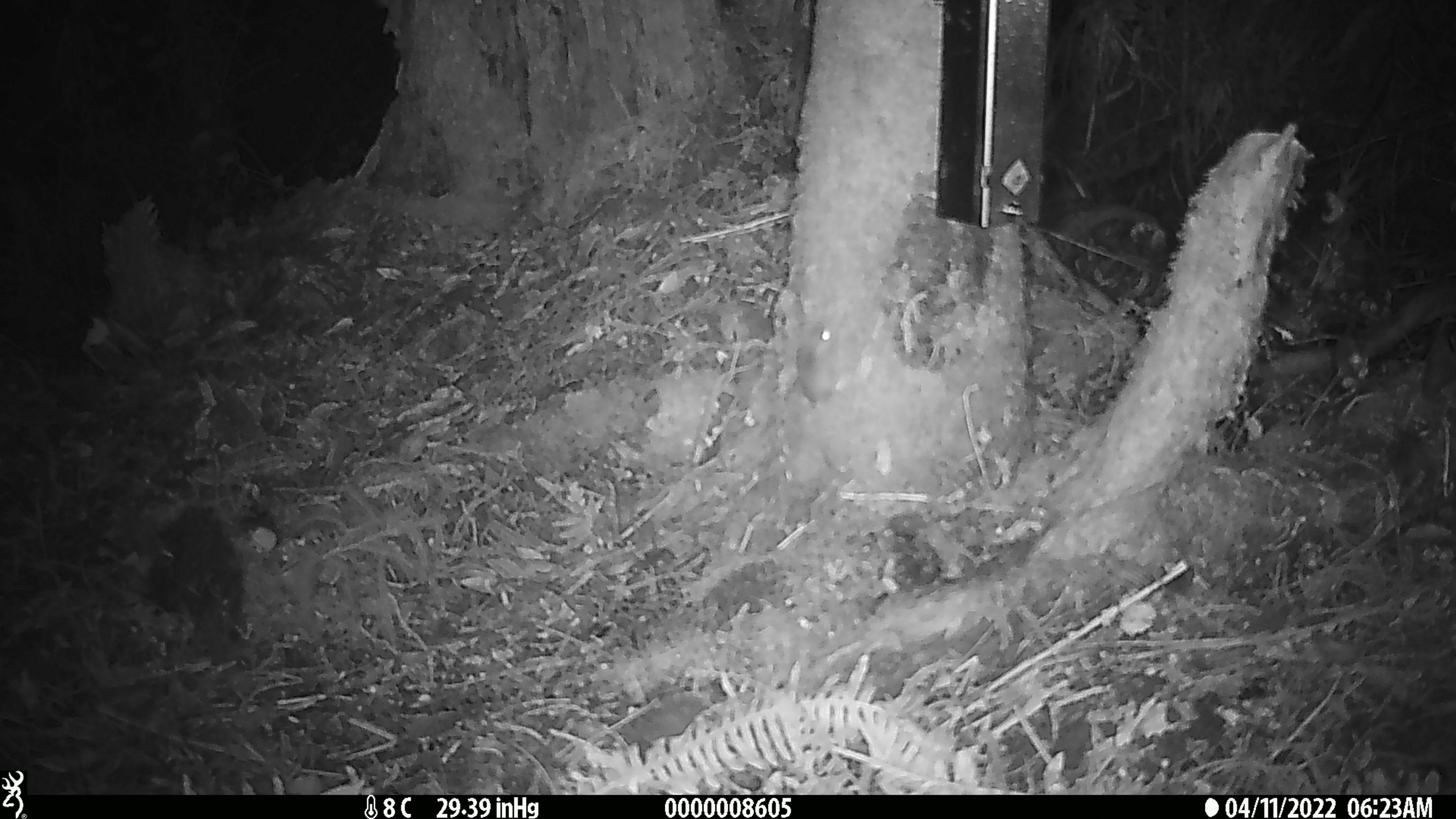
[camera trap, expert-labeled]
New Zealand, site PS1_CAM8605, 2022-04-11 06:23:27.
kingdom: Animalia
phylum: Chordata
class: Mammalia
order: Rodentia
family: Muridae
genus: Mus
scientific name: Mus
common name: mouse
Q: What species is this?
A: Mouse (Mus).